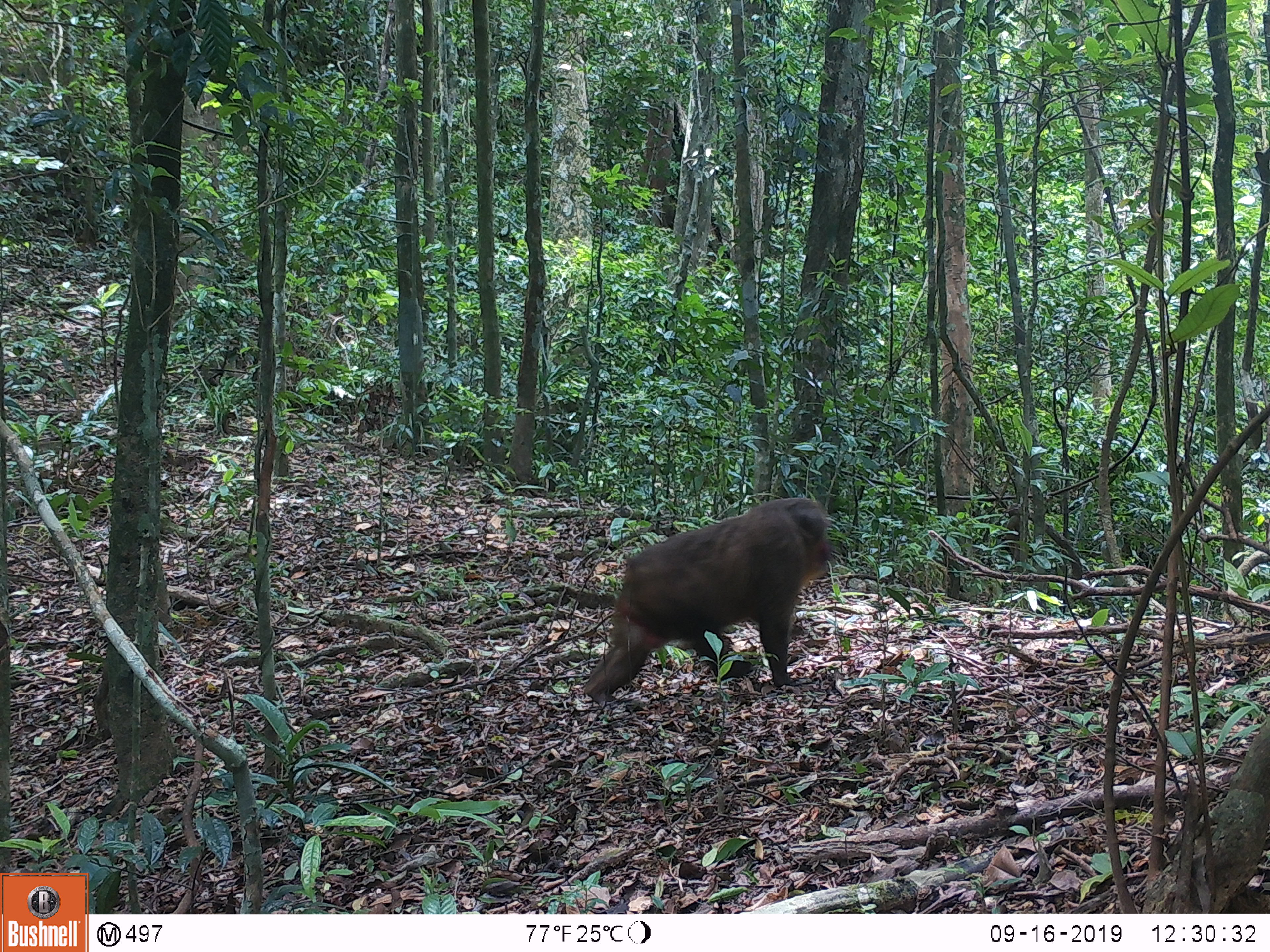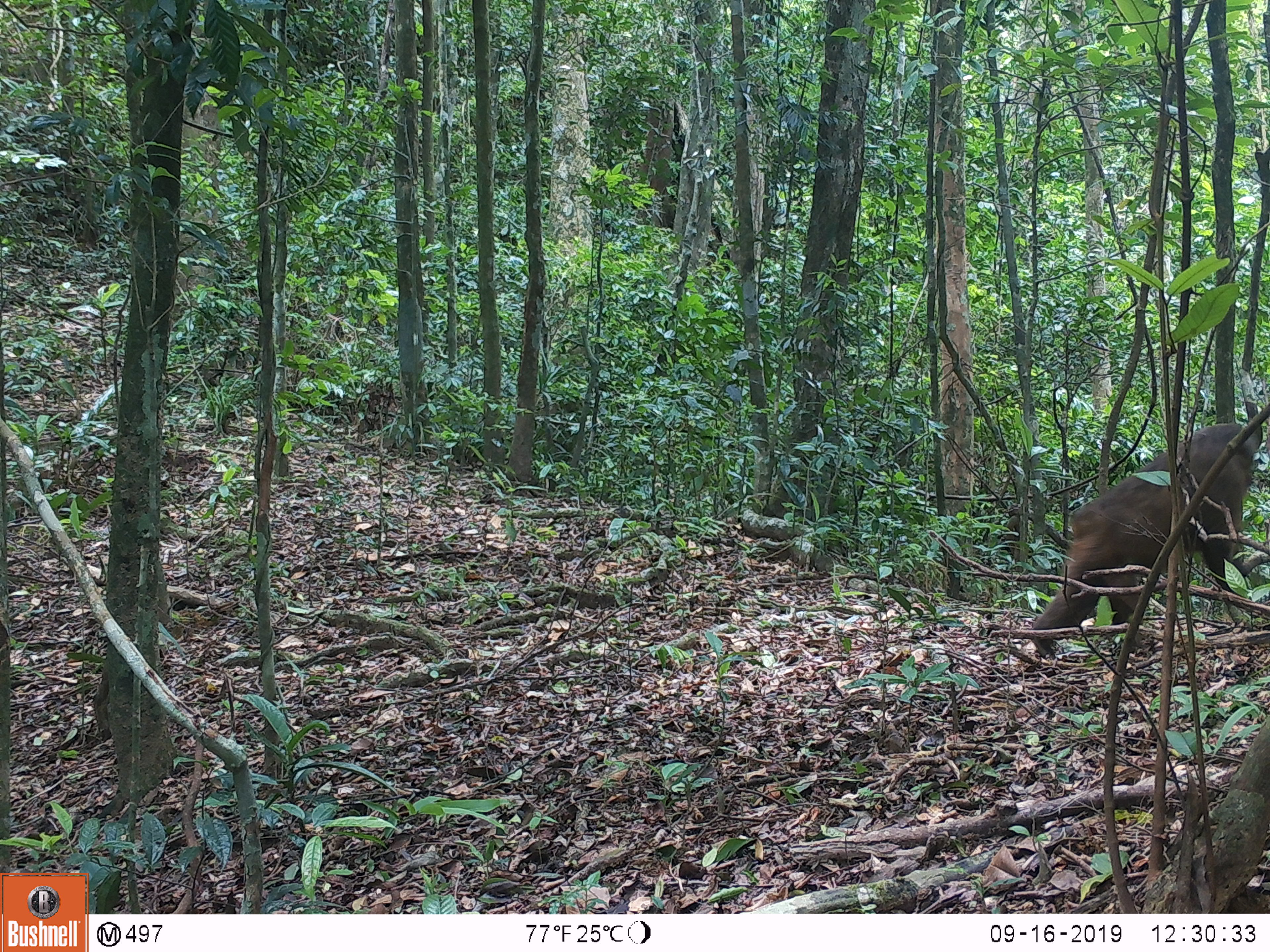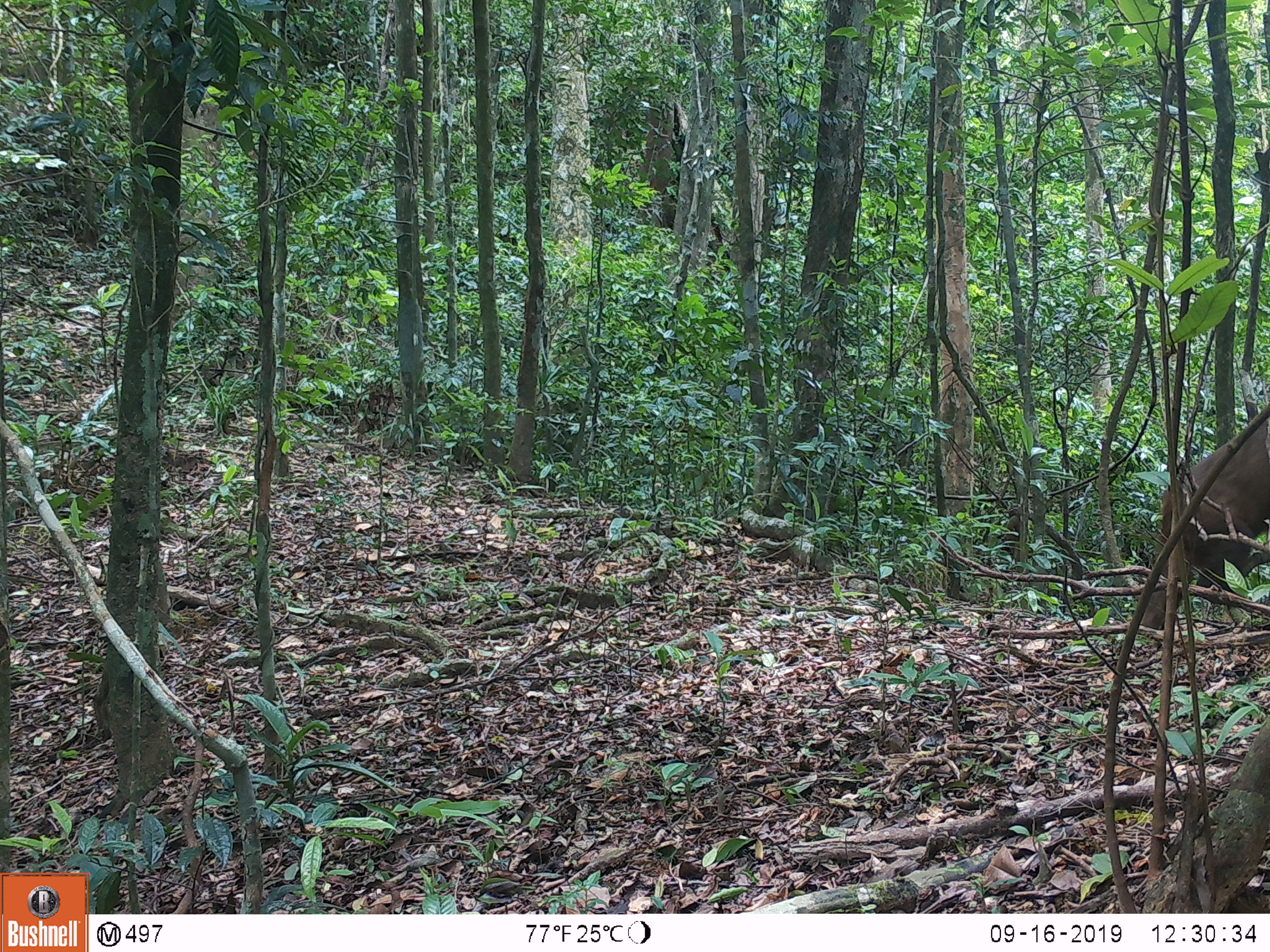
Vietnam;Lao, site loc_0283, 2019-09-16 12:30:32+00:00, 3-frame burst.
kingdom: Animalia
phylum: Chordata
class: Mammalia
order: Primates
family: Cercopithecidae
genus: Macaca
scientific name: Macaca arctoides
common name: stump-tailed macaque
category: stump tailed macaque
Stump tailed macaque (stump-tailed macaque) (Macaca arctoides). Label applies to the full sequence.